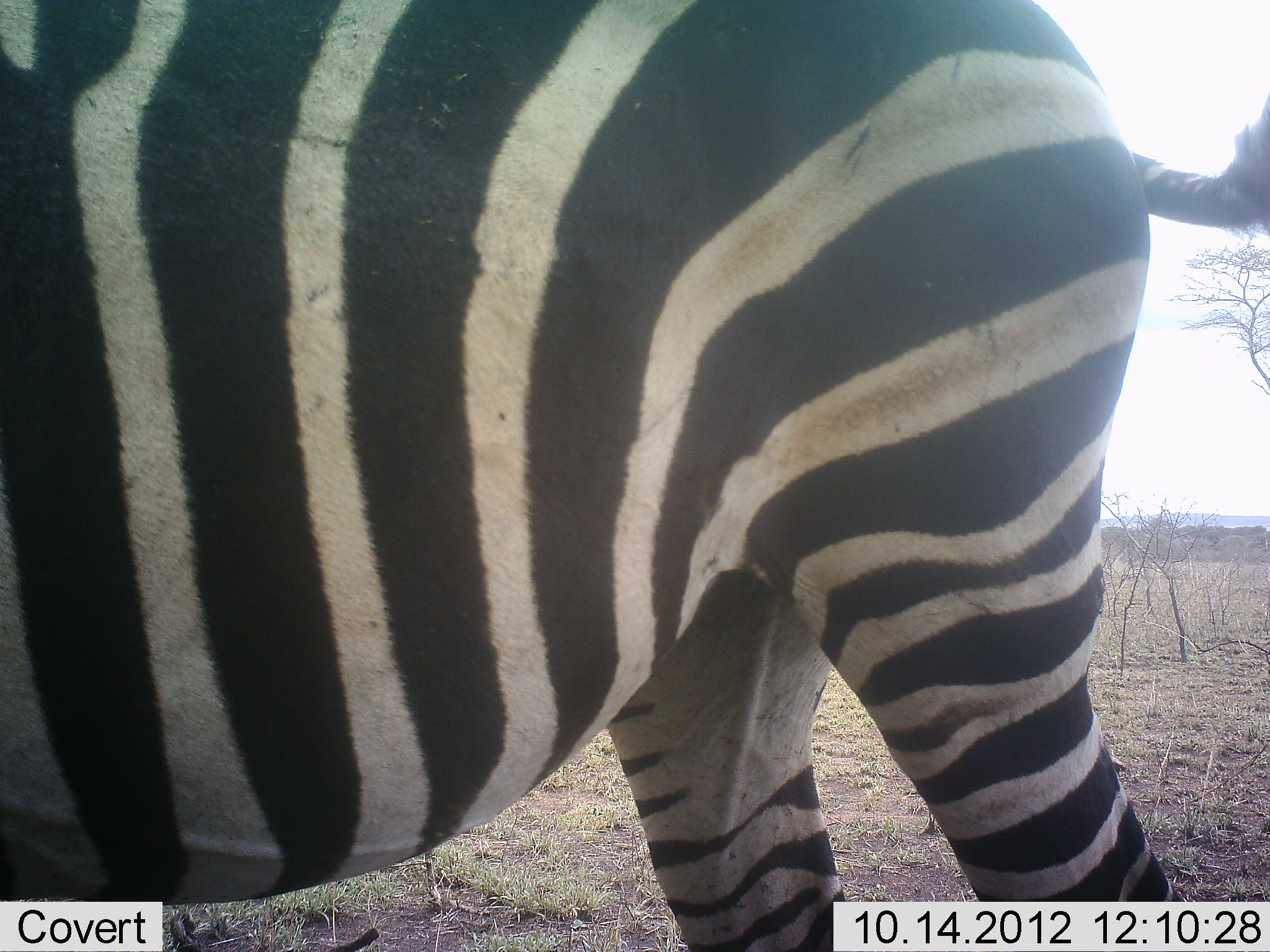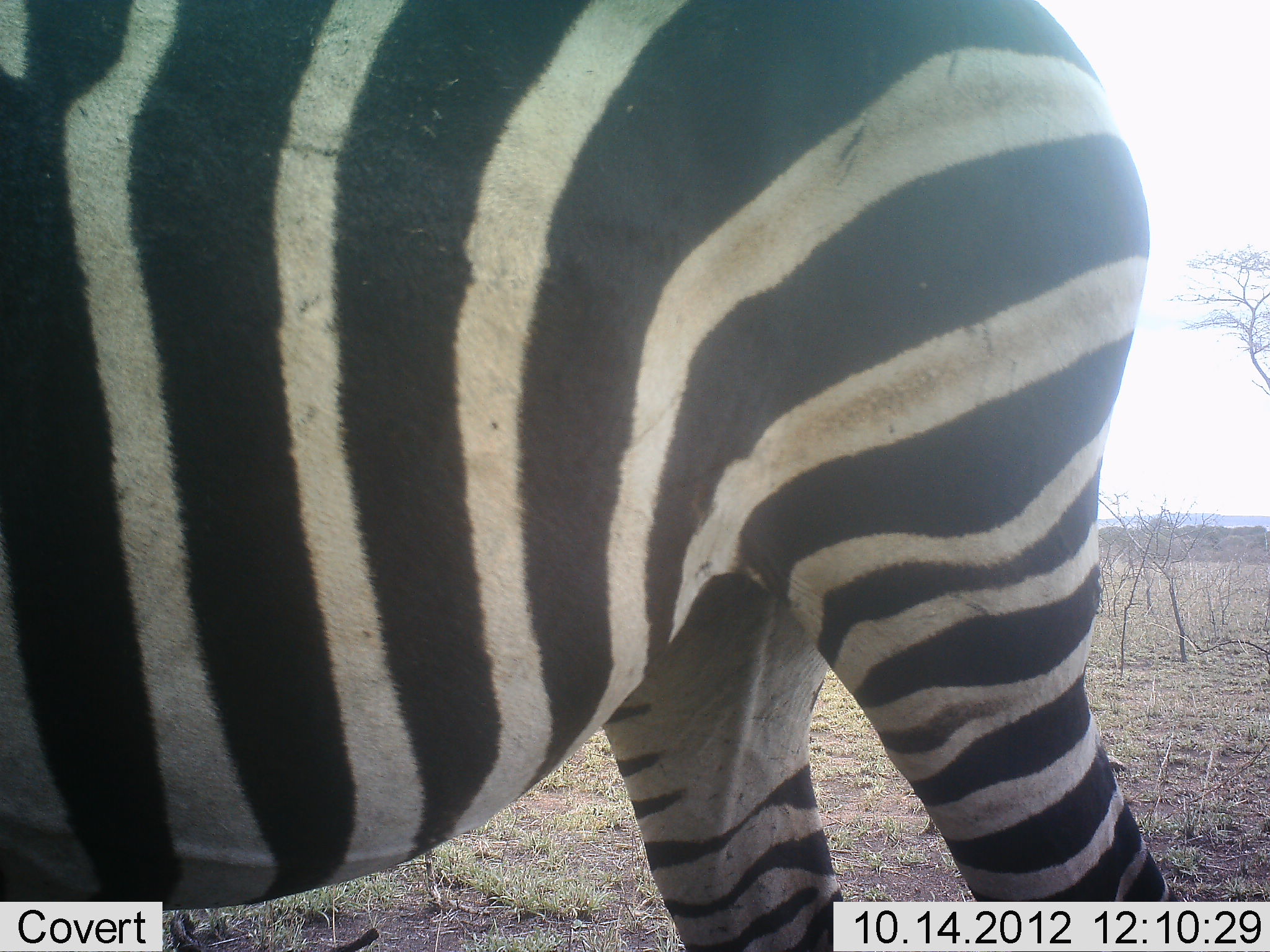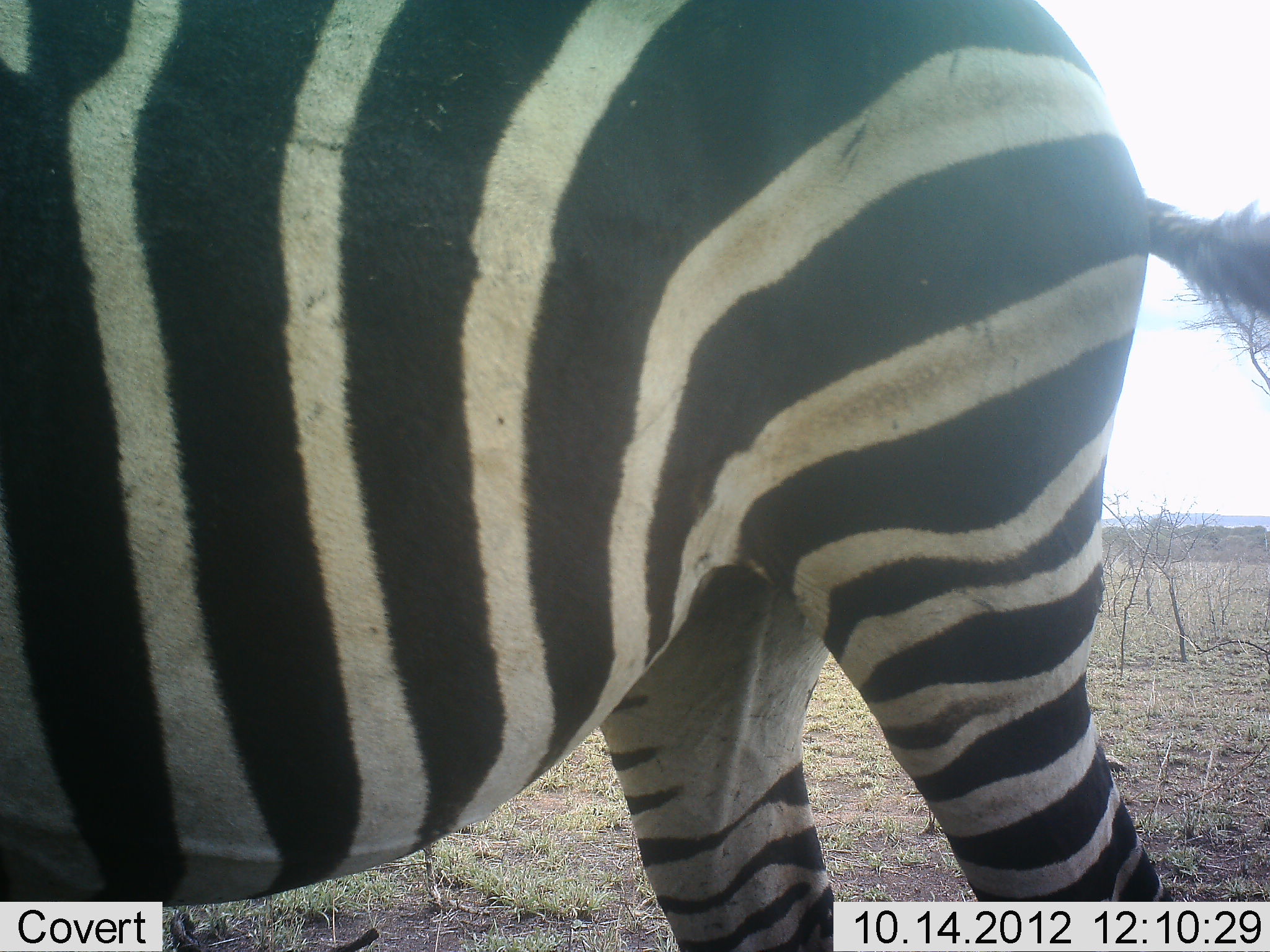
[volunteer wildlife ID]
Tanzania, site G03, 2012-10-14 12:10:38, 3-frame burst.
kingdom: Animalia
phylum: Chordata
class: Mammalia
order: Perissodactyla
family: Equidae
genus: Equus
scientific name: Equus quagga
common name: plains zebra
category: zebra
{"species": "zebra (plains zebra) (Equus quagga)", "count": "1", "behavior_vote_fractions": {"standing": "100%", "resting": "0%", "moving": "0%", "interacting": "0%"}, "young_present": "0%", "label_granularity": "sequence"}